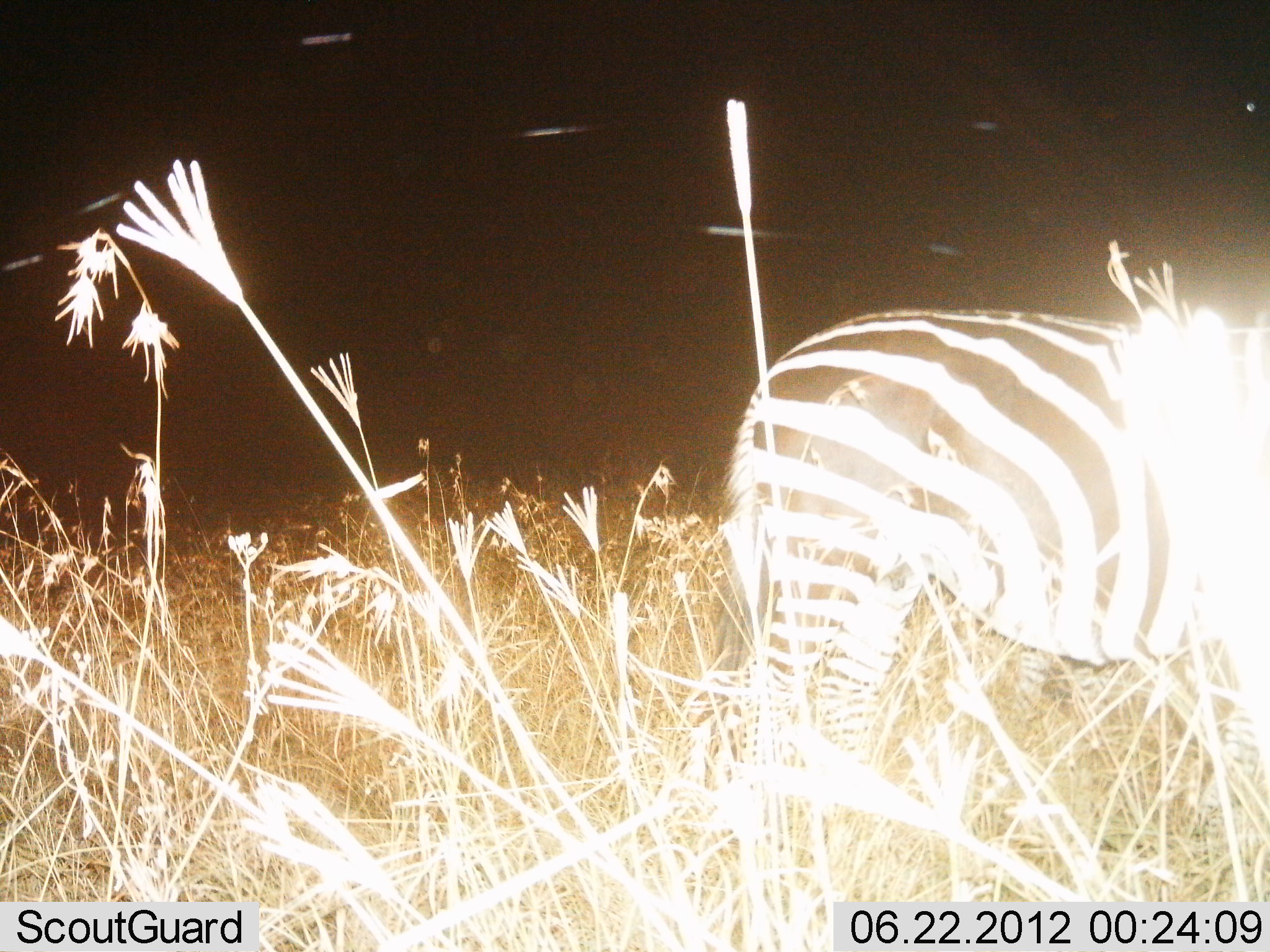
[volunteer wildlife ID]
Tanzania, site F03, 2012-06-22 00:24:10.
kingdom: Animalia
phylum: Chordata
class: Mammalia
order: Perissodactyla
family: Equidae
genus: Equus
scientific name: Equus quagga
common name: plains zebra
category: zebra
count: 1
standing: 100%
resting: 0%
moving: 0%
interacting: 0%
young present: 0%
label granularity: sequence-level